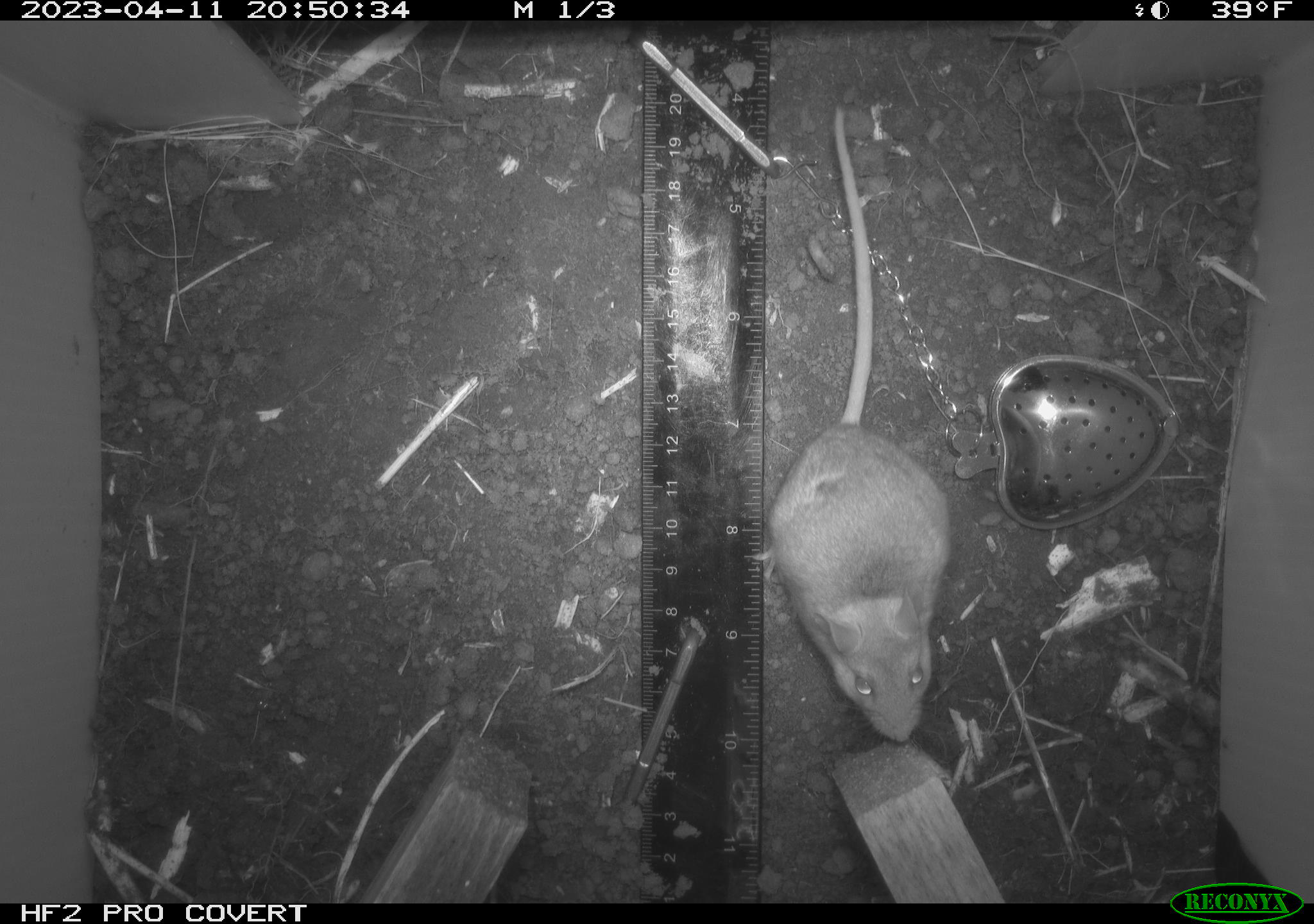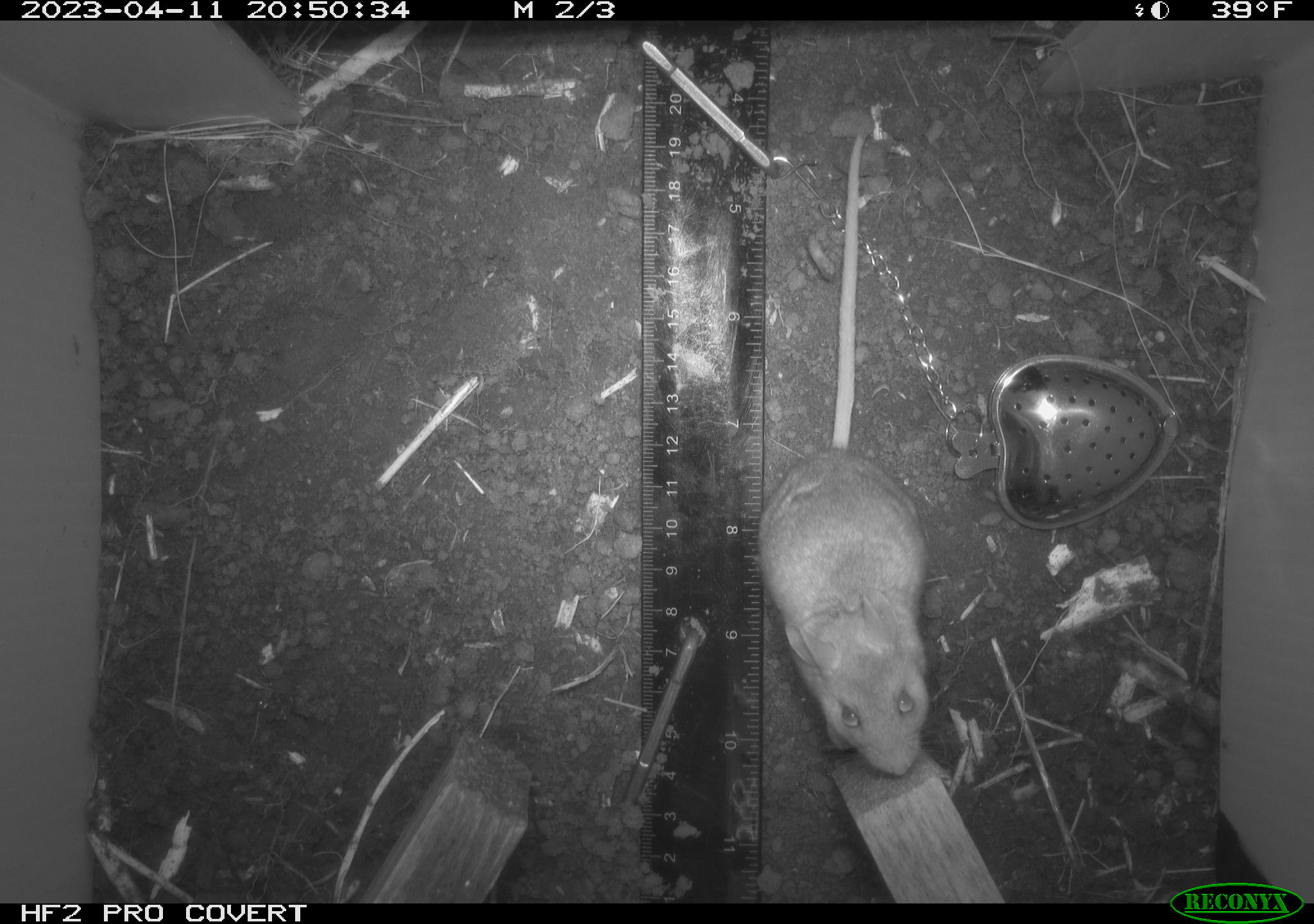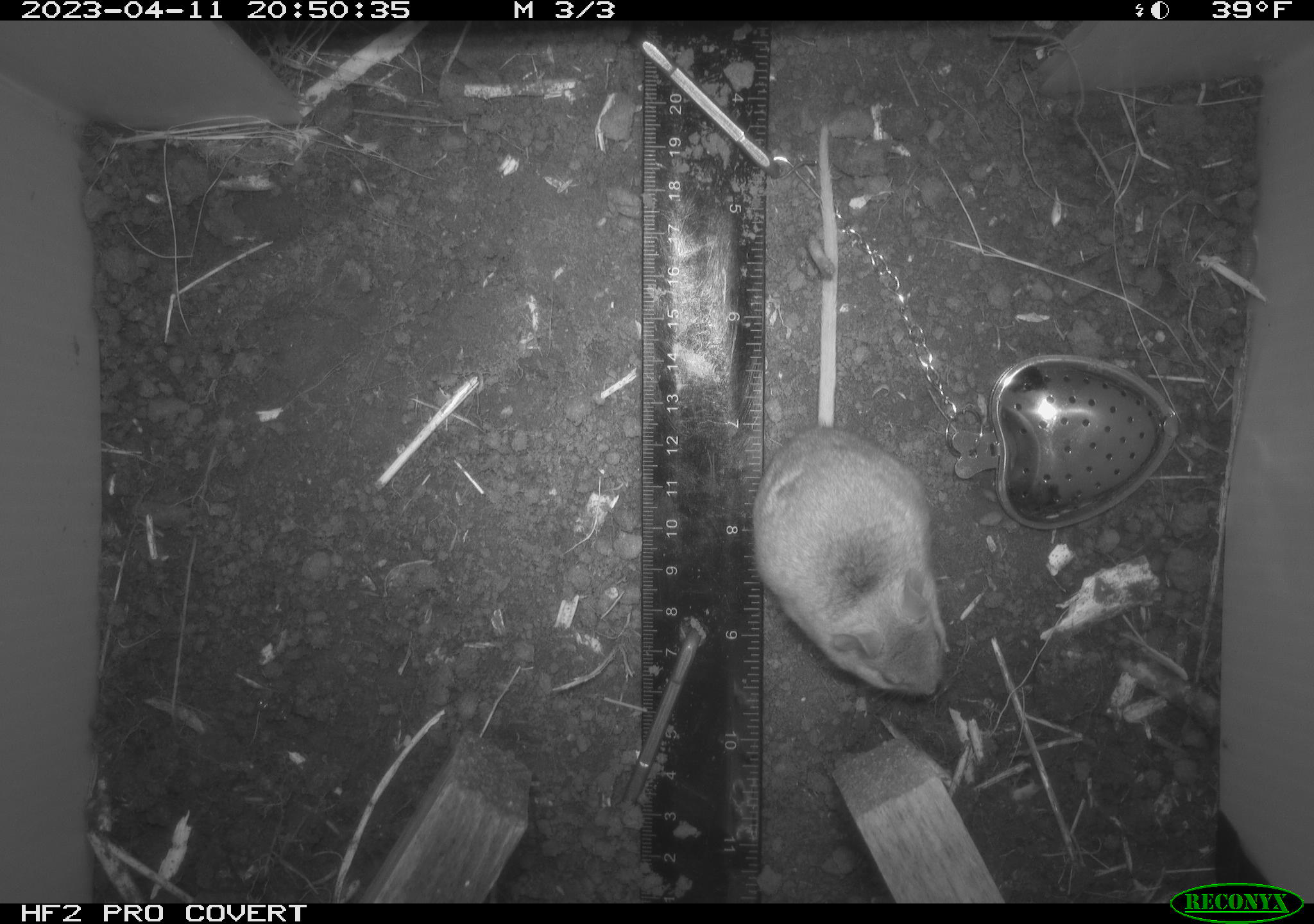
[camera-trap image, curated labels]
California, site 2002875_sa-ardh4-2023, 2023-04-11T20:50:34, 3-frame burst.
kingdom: Animalia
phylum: Chordata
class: Mammalia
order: Rodentia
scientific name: Rodentia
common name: mouse species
Mouse species (Rodentia).